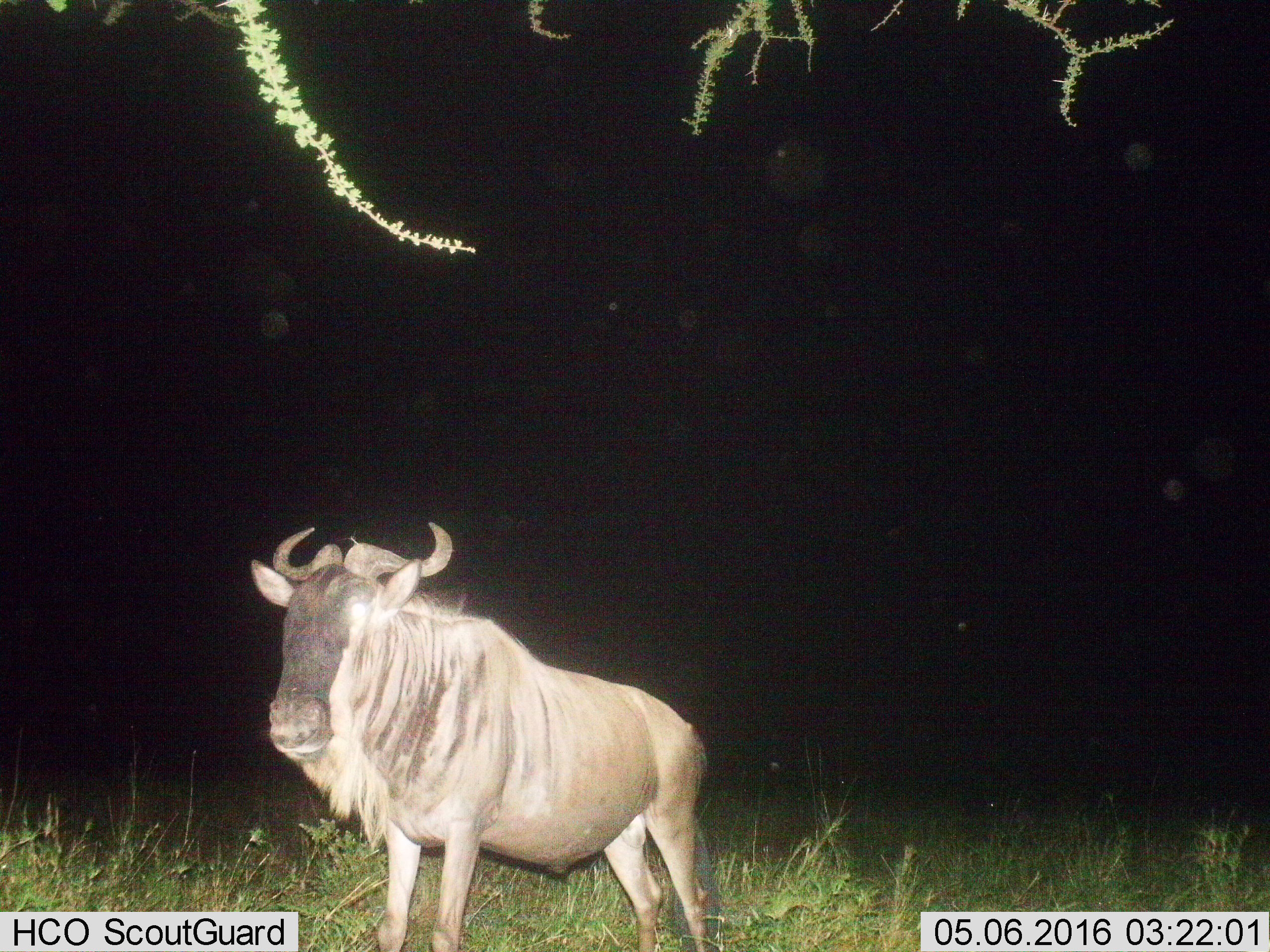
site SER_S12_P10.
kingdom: Animalia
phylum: Chordata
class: Mammalia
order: Artiodactyla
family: Bovidae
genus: Connochaetes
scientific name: Connochaetes taurinus taurinus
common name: blue wildebeest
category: wildebeestblue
Wildebeestblue (blue wildebeest) (Connochaetes taurinus taurinus), count 1. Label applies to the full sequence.